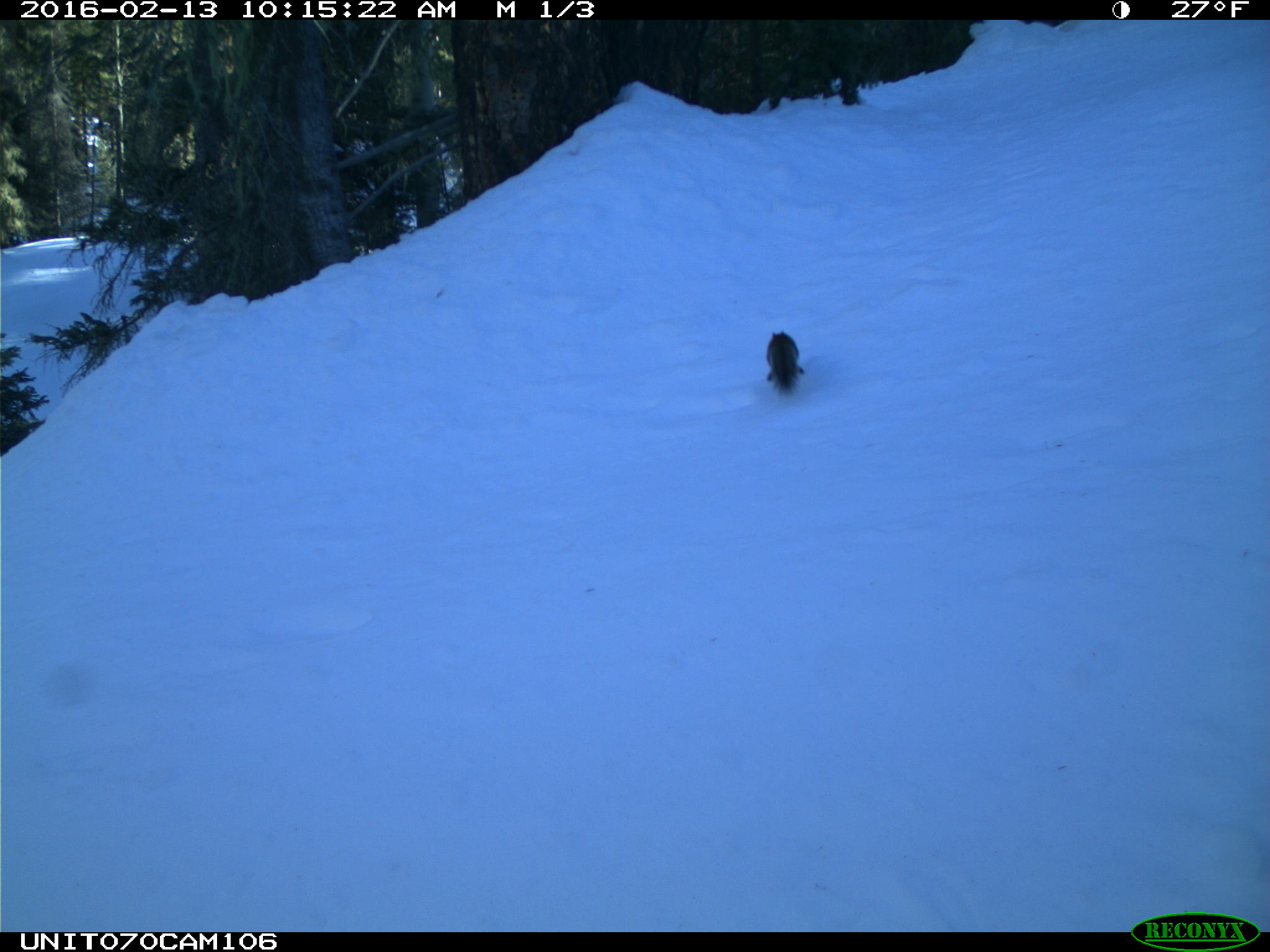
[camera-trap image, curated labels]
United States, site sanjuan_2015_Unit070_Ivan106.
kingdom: Animalia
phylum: Chordata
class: Mammalia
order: Rodentia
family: Sciuridae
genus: Tamiasciurus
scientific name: Tamiasciurus hudsonicus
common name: american red squirrel